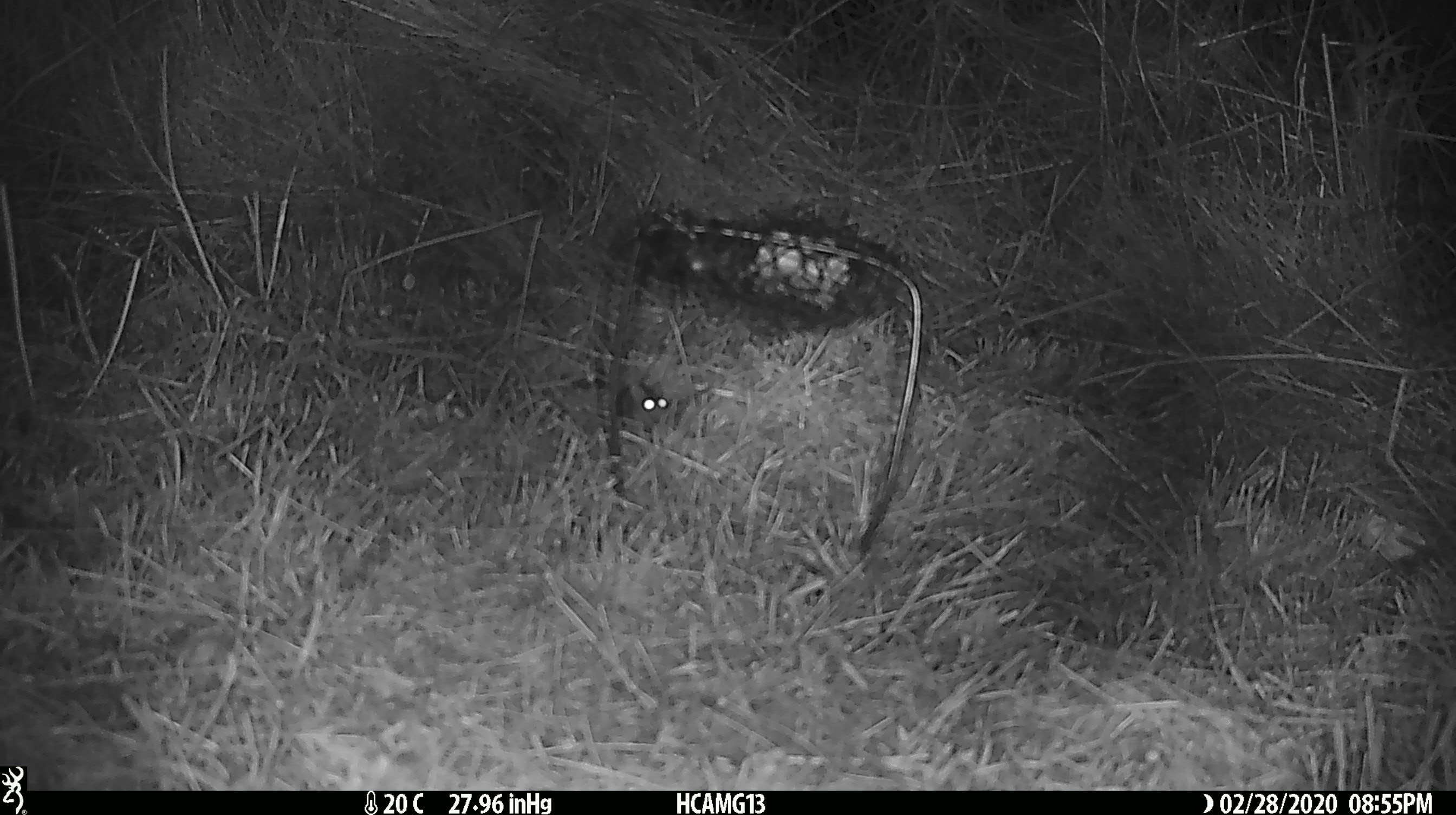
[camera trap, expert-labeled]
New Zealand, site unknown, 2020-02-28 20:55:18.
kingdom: Animalia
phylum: Chordata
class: Mammalia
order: Rodentia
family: Muridae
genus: Mus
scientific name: Mus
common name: mouse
Mouse (Mus).